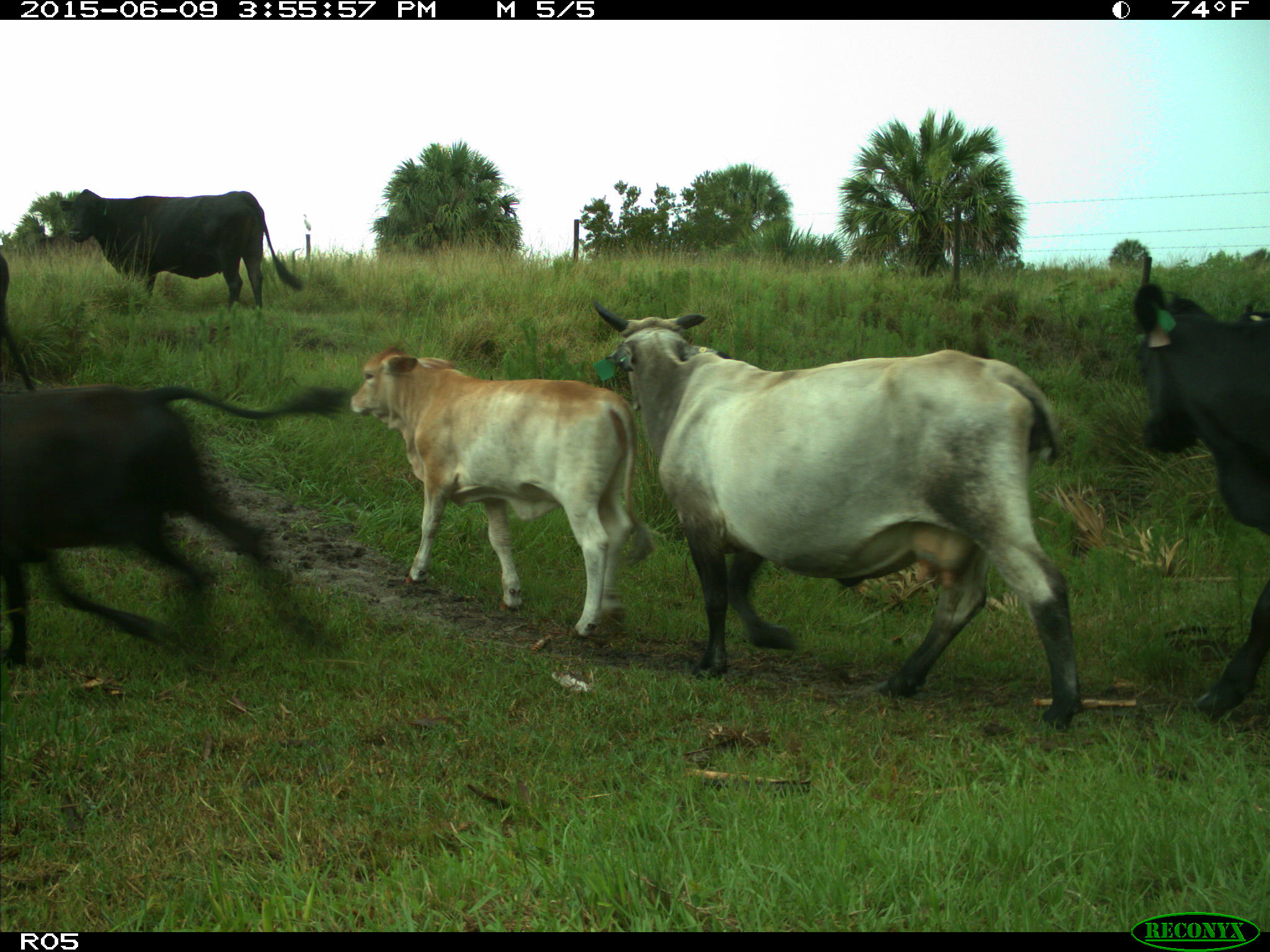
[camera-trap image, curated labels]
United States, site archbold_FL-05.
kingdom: Animalia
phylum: Chordata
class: Mammalia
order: Artiodactyla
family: Bovidae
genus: Bos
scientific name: Bos taurus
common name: domestic cow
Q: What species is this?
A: Bos taurus (domestic cow).